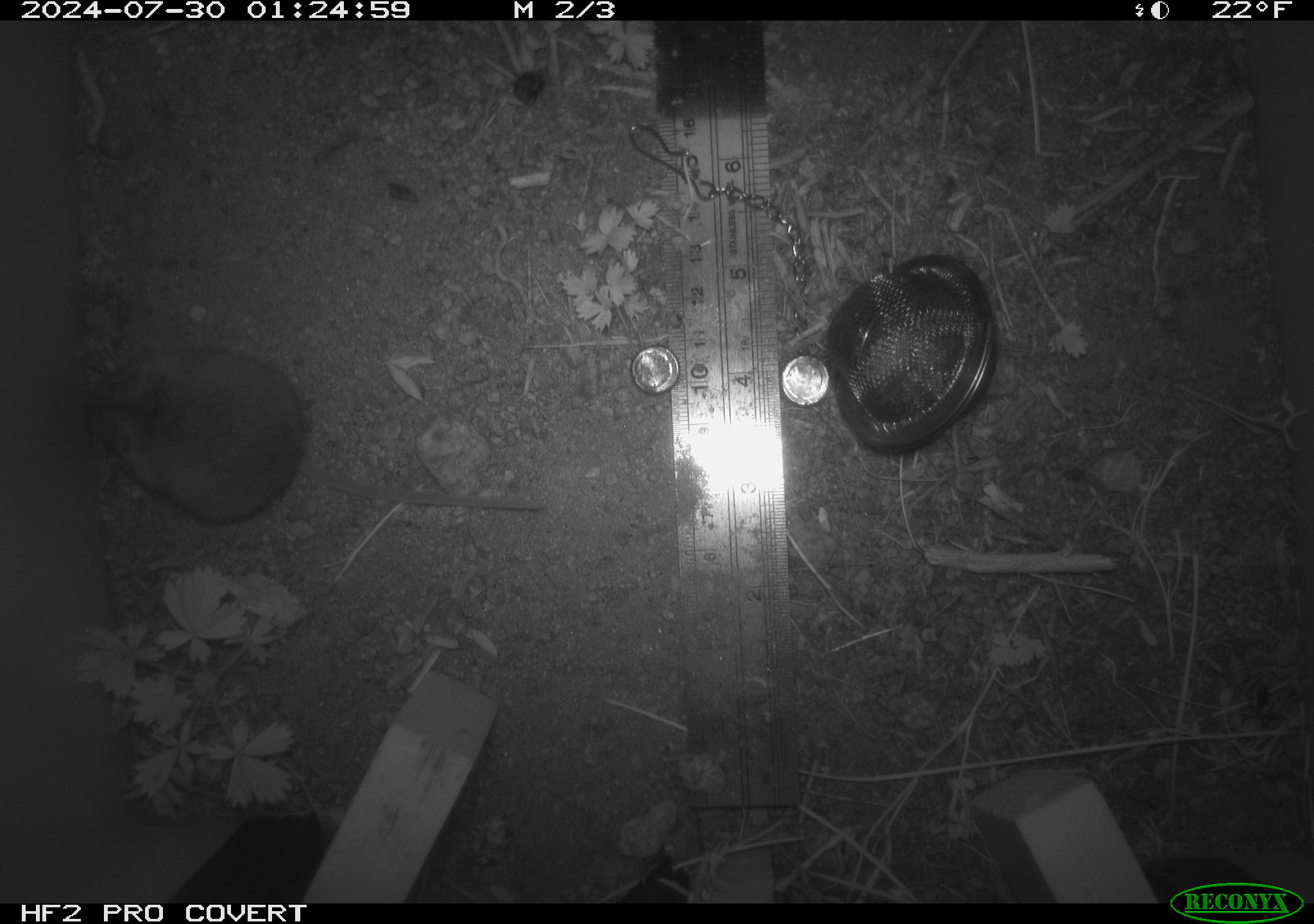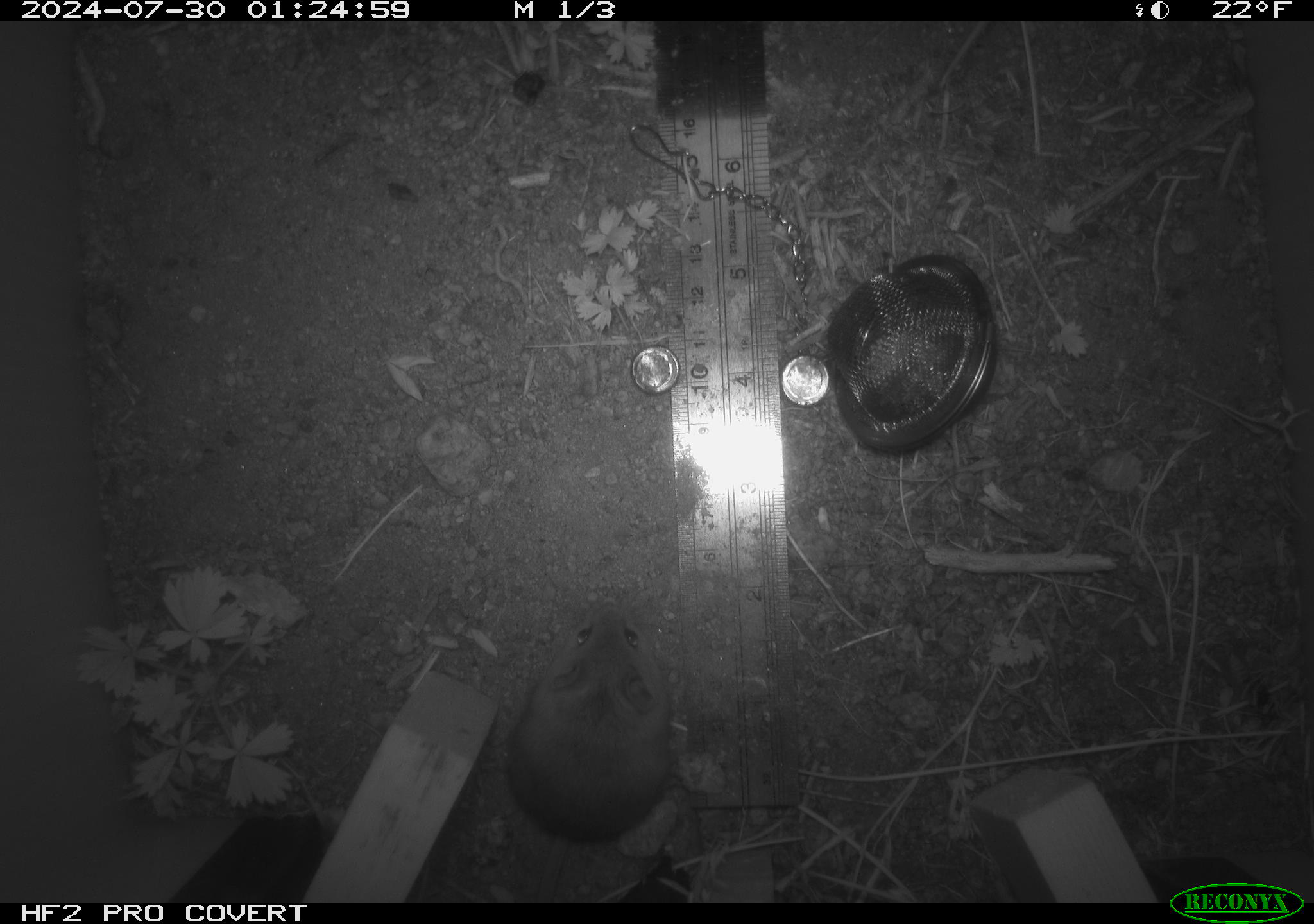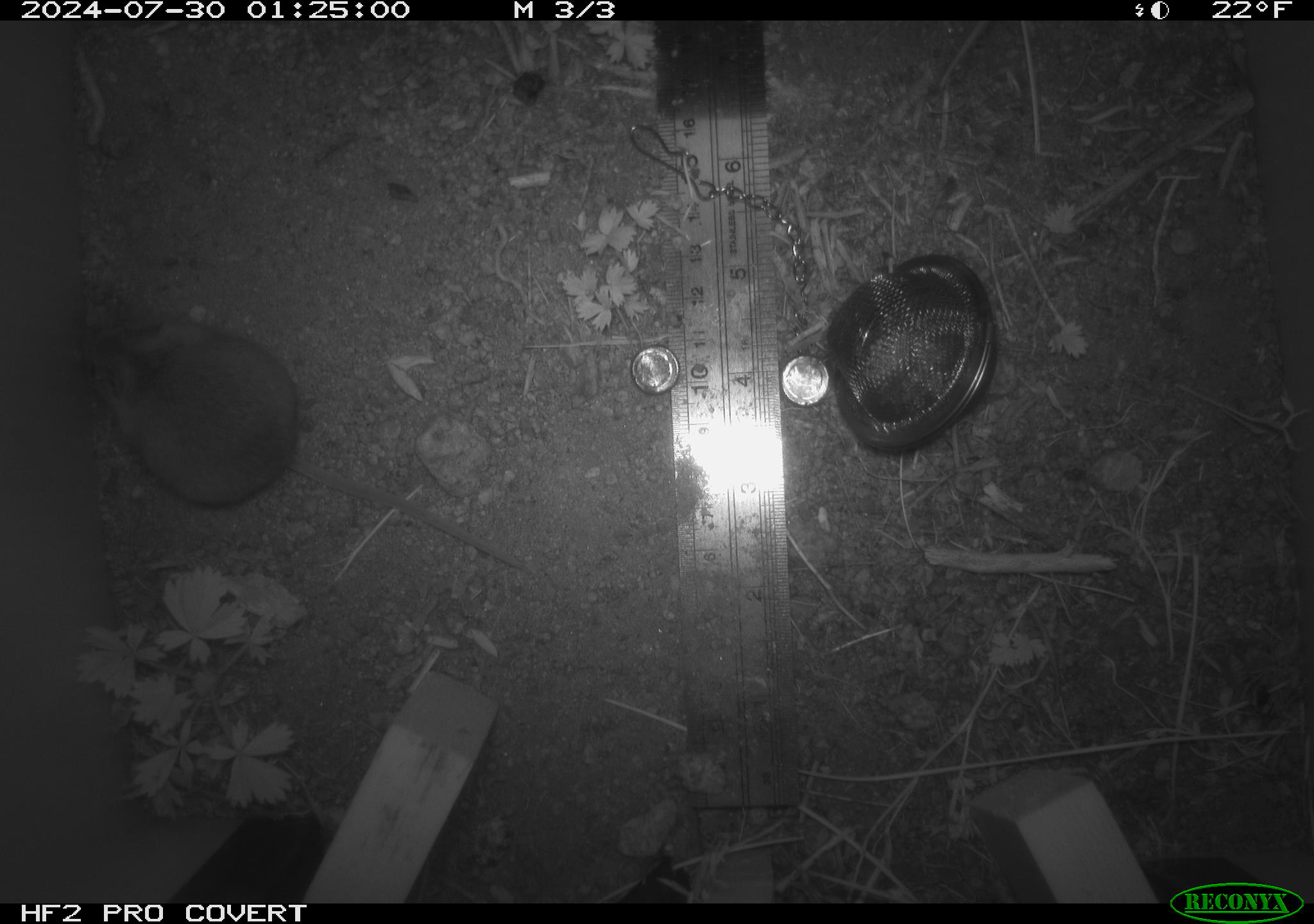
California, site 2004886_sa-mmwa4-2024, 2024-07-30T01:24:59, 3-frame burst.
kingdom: Animalia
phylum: Chordata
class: Mammalia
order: Rodentia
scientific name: Rodentia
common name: mouse species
Mouse species (Rodentia).